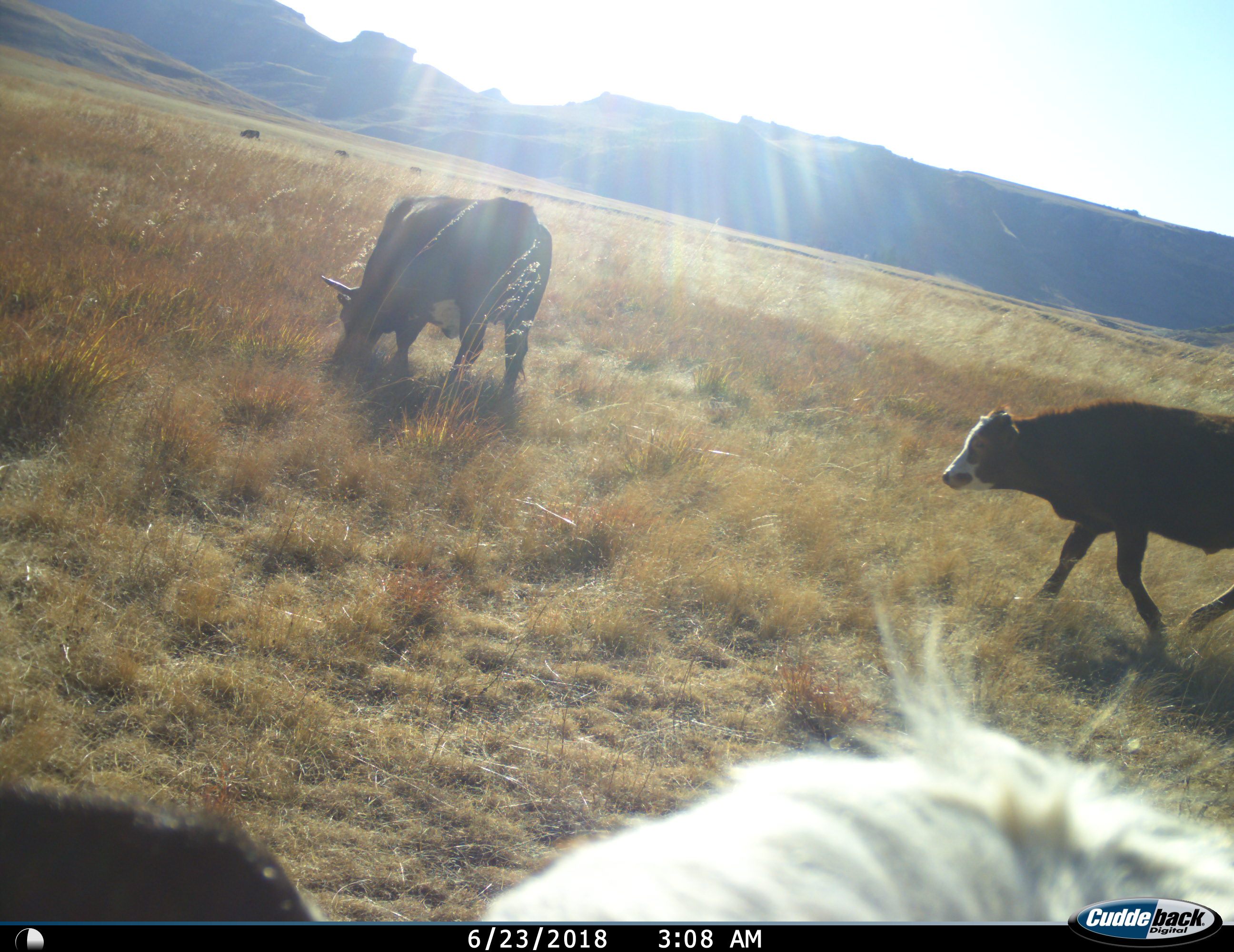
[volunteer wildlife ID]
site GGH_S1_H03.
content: unidentified animal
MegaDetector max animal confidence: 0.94